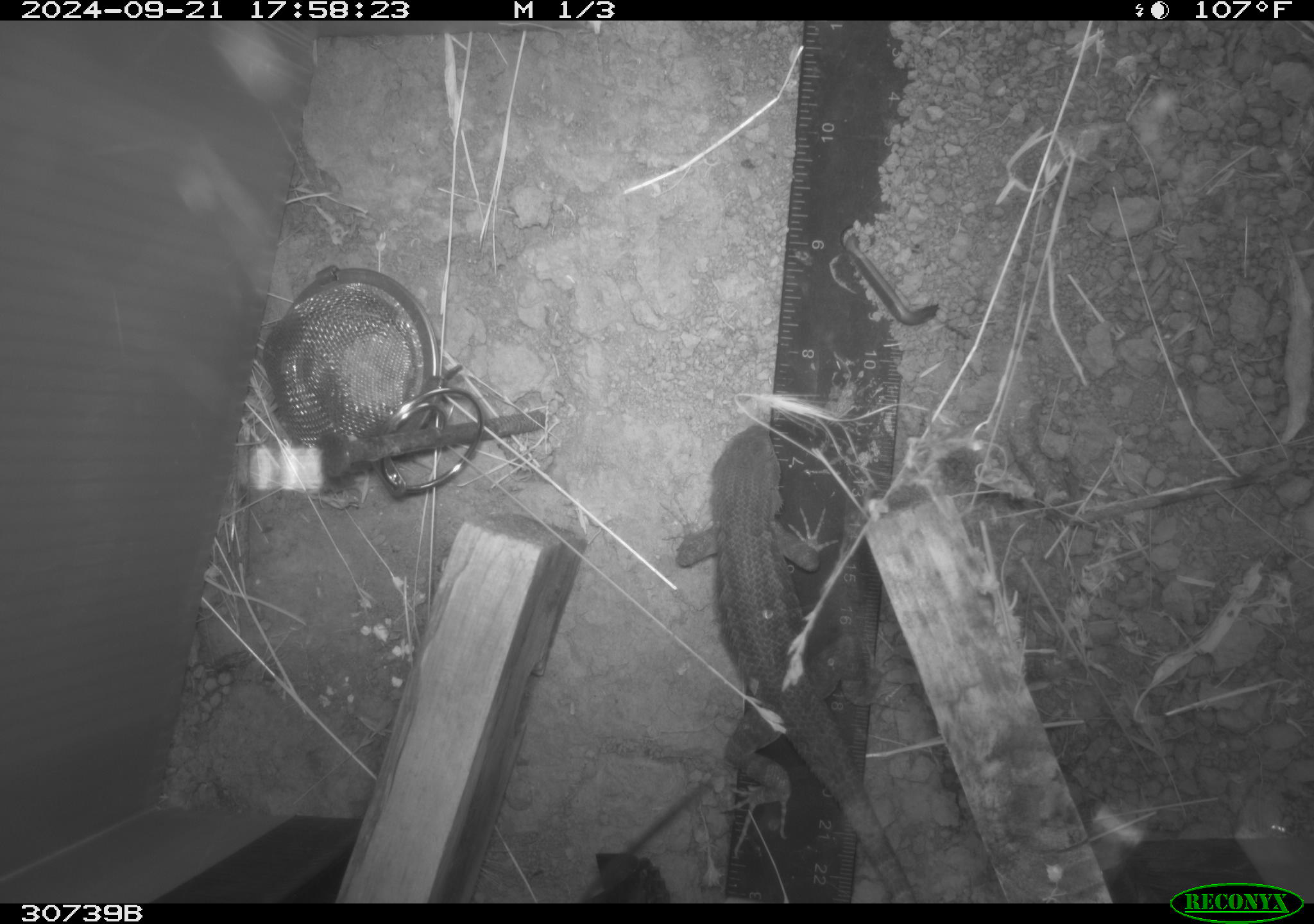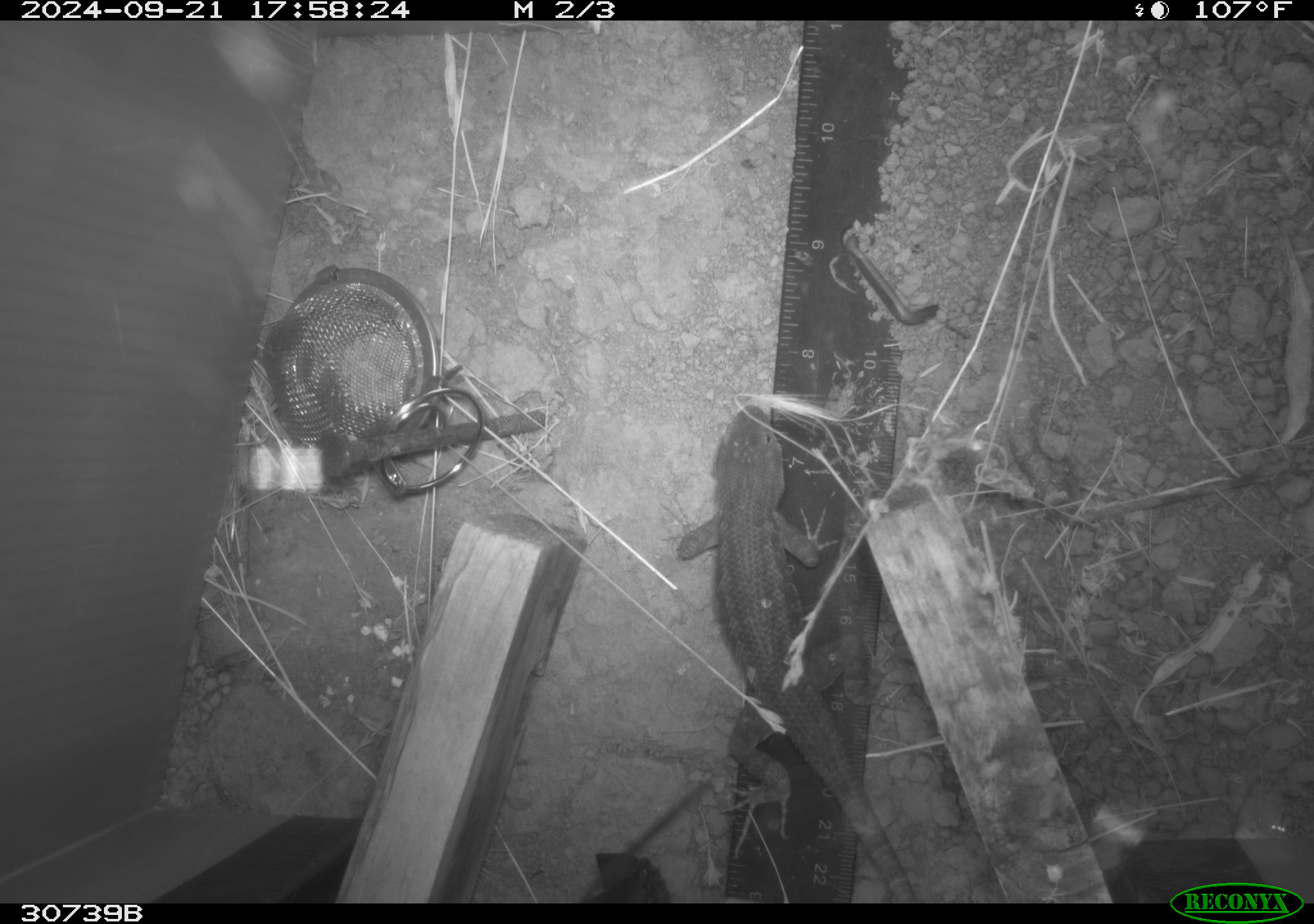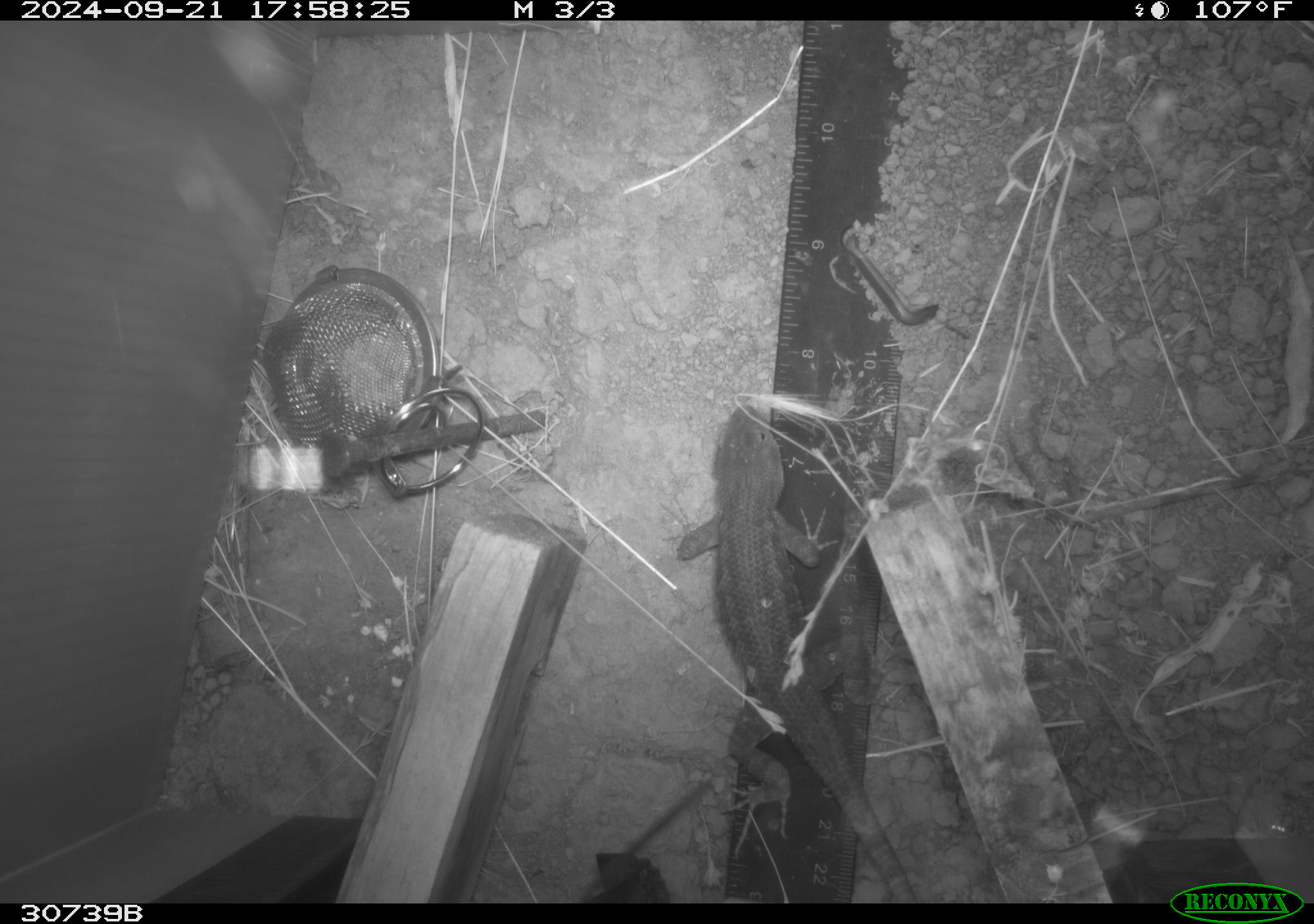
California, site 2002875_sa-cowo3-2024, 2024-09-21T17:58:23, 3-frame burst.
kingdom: Animalia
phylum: Chordata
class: Reptilia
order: Squamata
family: Phrynosomatidae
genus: Sceloporus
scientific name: Sceloporus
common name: spiny lizards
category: sceloporus species